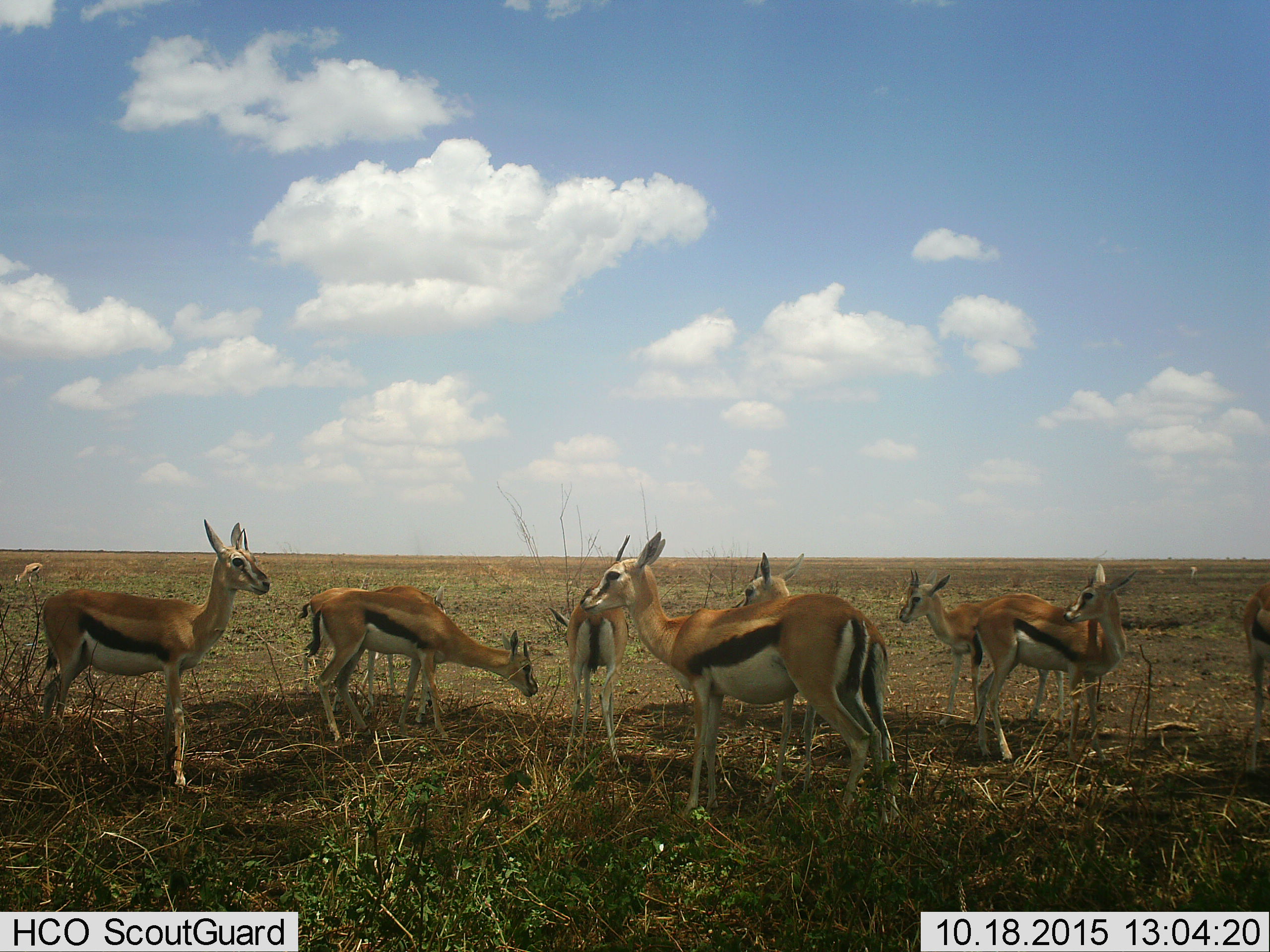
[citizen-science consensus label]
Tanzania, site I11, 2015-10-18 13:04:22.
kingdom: Animalia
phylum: Chordata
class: Mammalia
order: Artiodactyla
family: Bovidae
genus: Eudorcas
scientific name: Eudorcas thomsonii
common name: thomson's gazelle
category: gazellethomsons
Gazellethomsons (thomson's gazelle) (Eudorcas thomsonii), count 10. Behavior (volunteer vote fractions): standing 100%, resting 0%, moving 10%, interacting 0%. Young present (vote fraction): 0%. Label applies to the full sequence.